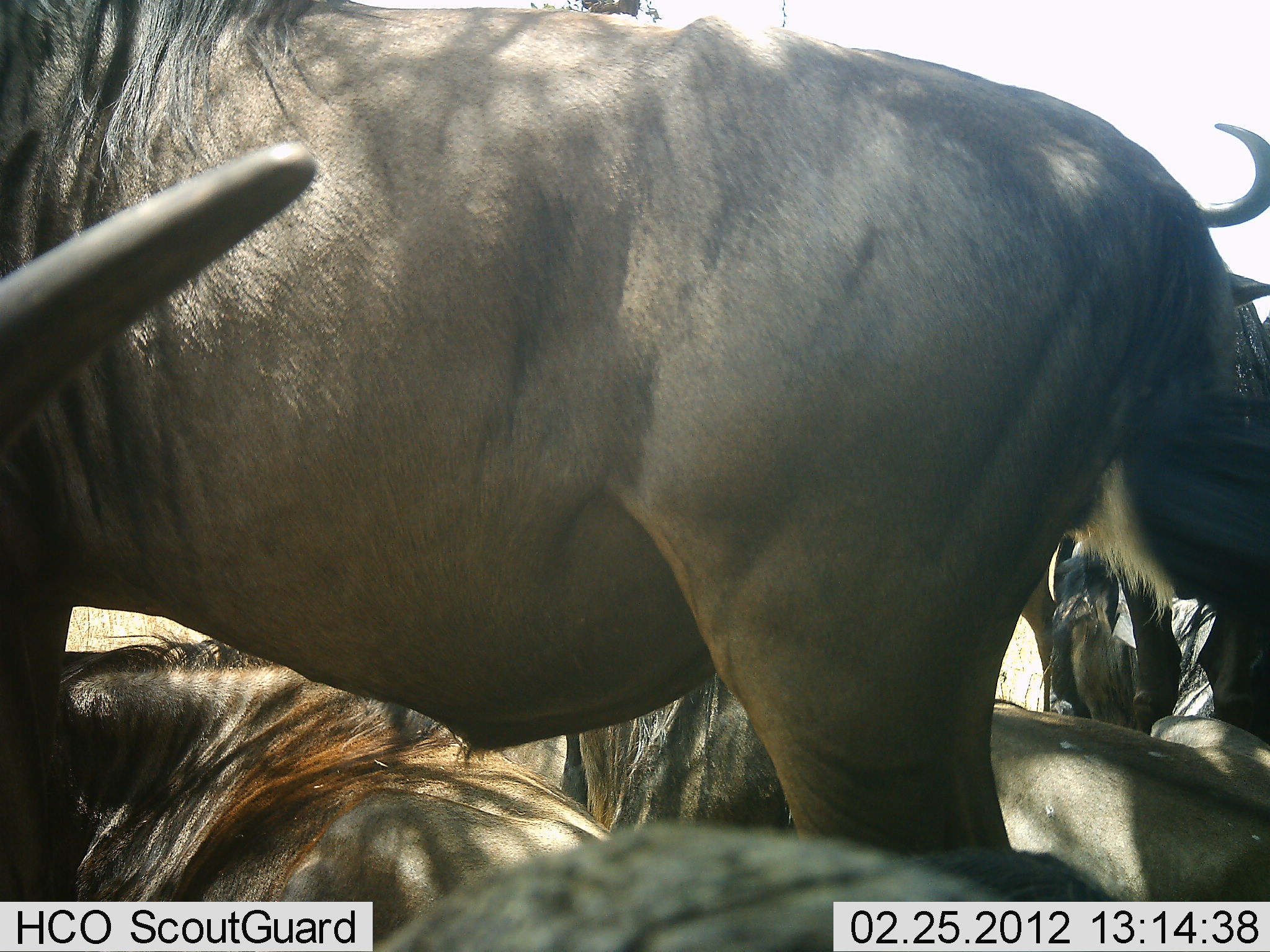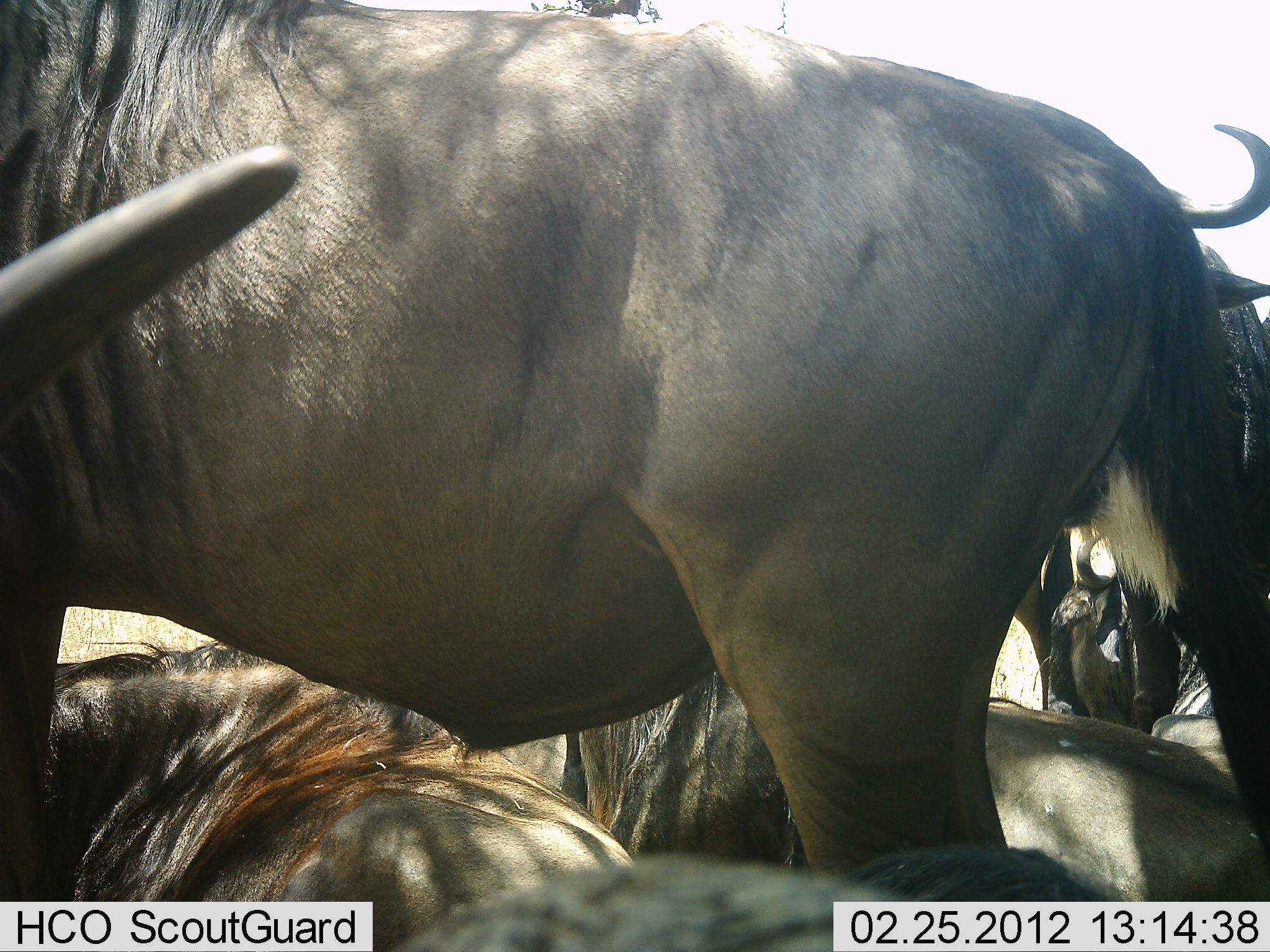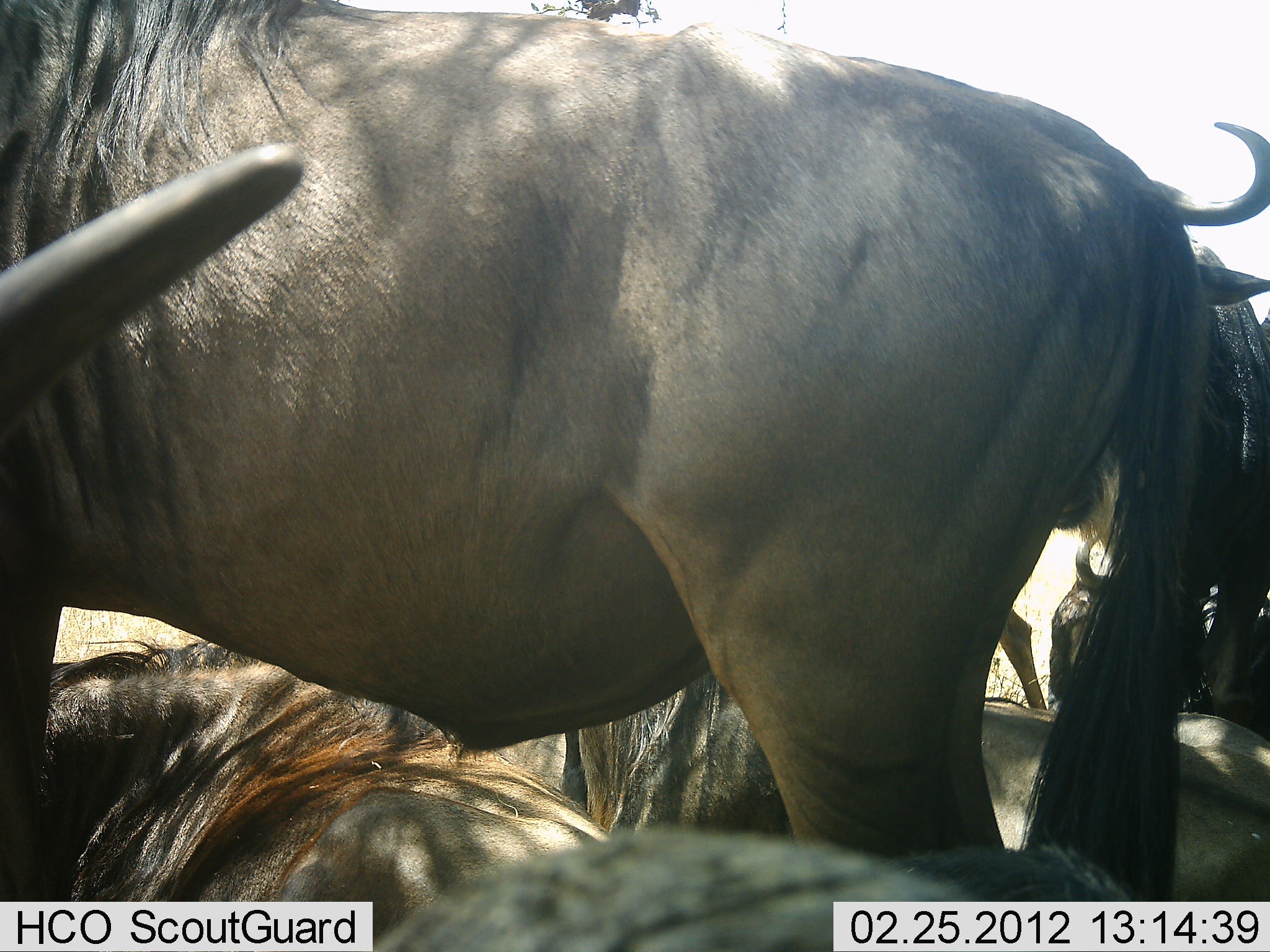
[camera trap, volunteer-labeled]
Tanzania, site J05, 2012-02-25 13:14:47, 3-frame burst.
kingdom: Animalia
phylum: Chordata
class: Mammalia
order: Artiodactyla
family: Bovidae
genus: Connochaetes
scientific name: Connochaetes taurinus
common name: blue wildebeest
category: wildebeest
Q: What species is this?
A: Wildebeest (blue wildebeest) (Connochaetes taurinus).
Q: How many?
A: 6.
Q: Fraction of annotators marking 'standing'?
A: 82%.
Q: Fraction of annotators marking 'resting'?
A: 94%.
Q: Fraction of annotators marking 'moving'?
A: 6%.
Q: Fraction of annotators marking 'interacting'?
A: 6%.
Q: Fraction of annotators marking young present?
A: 0%.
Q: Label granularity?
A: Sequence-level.